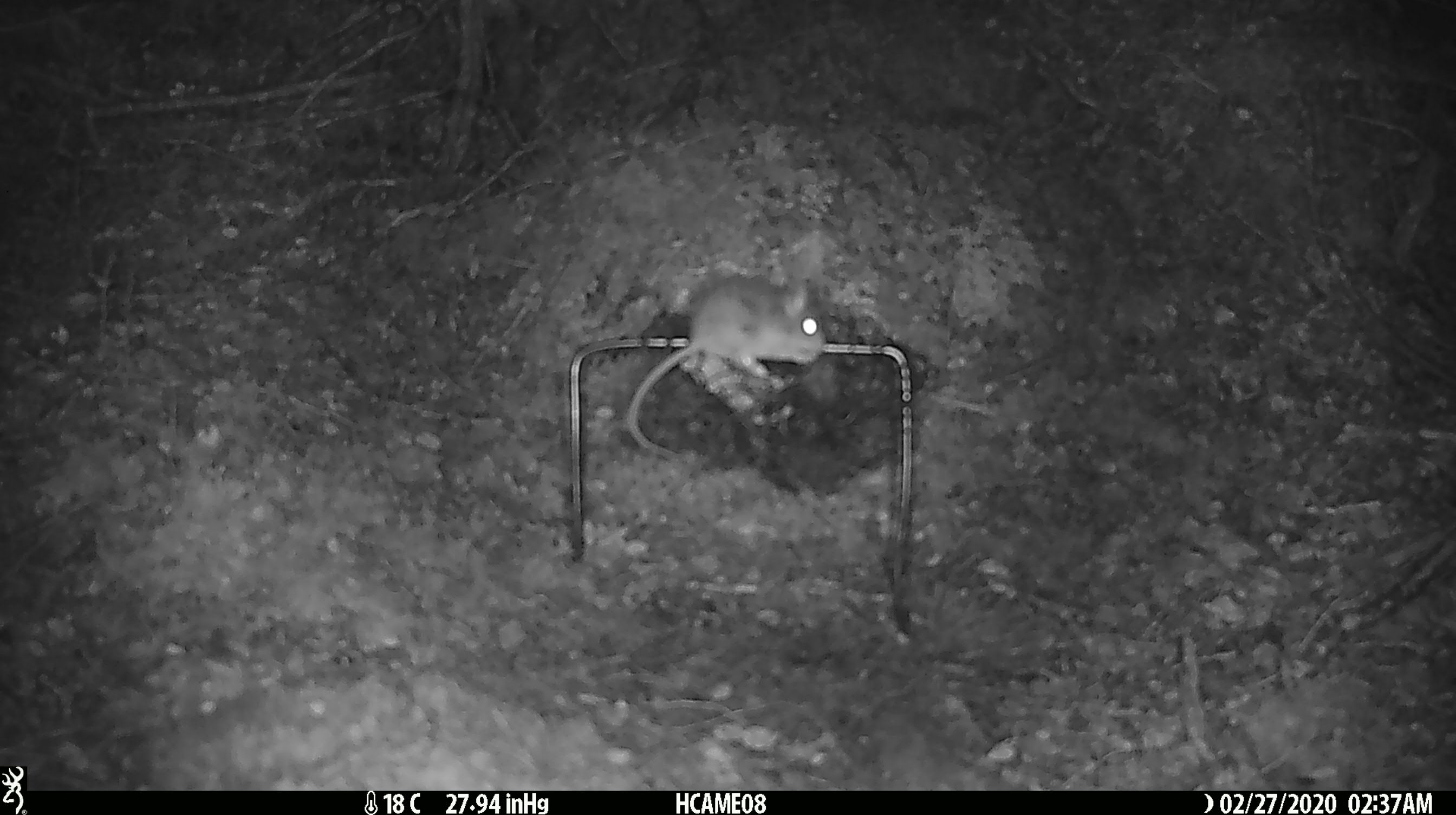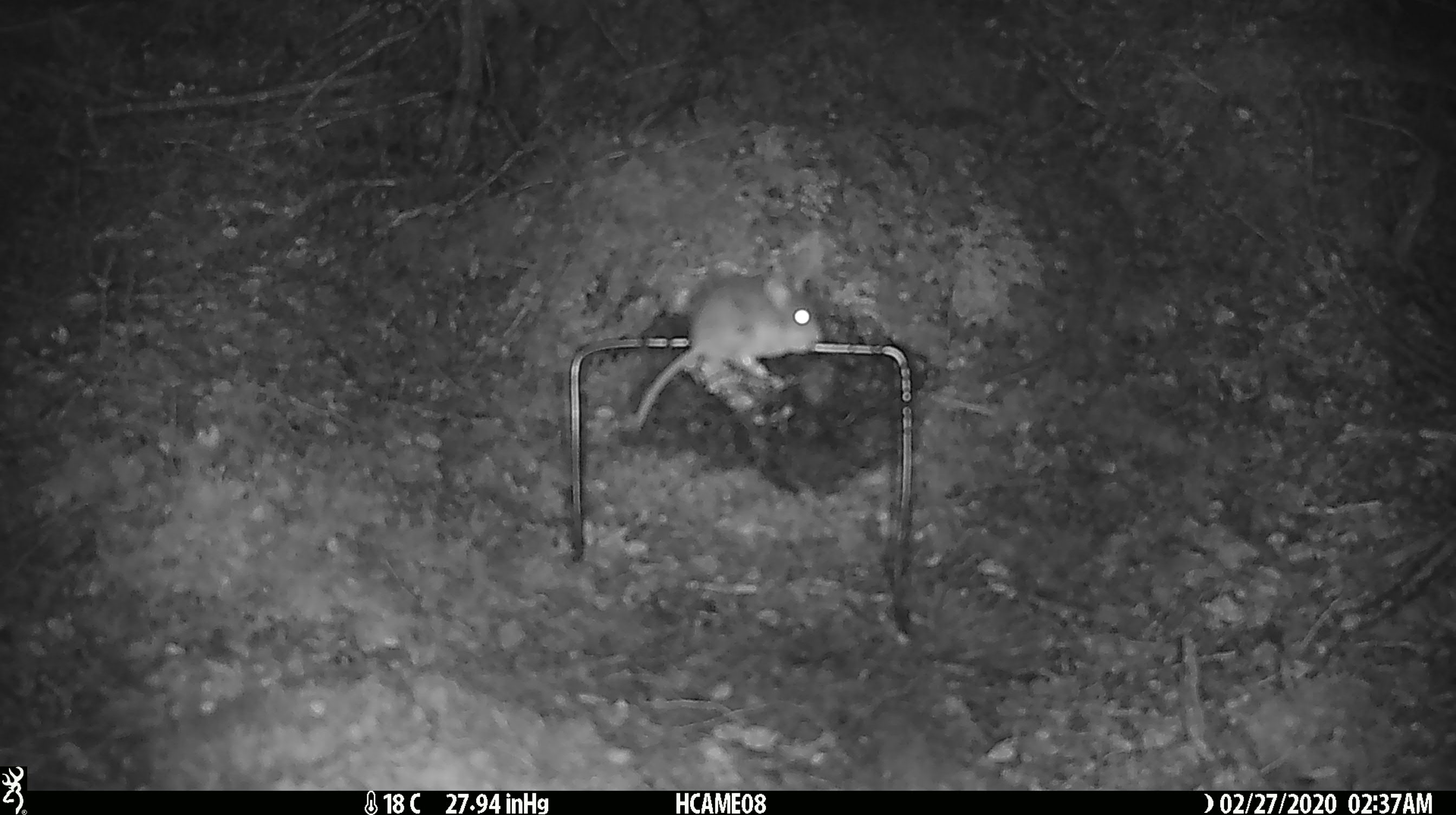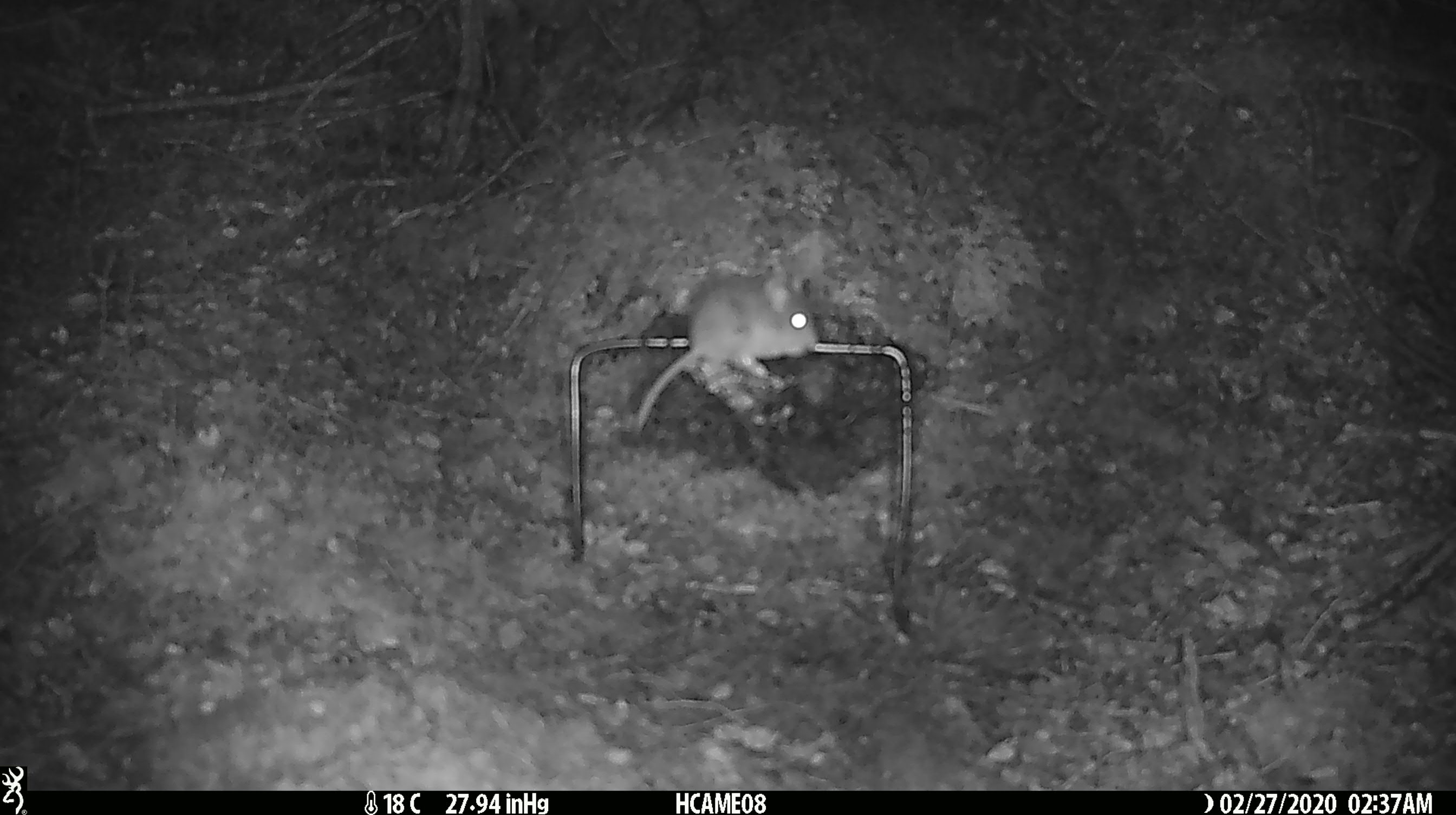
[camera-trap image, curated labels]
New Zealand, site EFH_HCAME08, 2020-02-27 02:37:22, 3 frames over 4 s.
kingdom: Animalia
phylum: Chordata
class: Mammalia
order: Rodentia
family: Muridae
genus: Mus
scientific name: Mus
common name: mouse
Mouse (Mus).